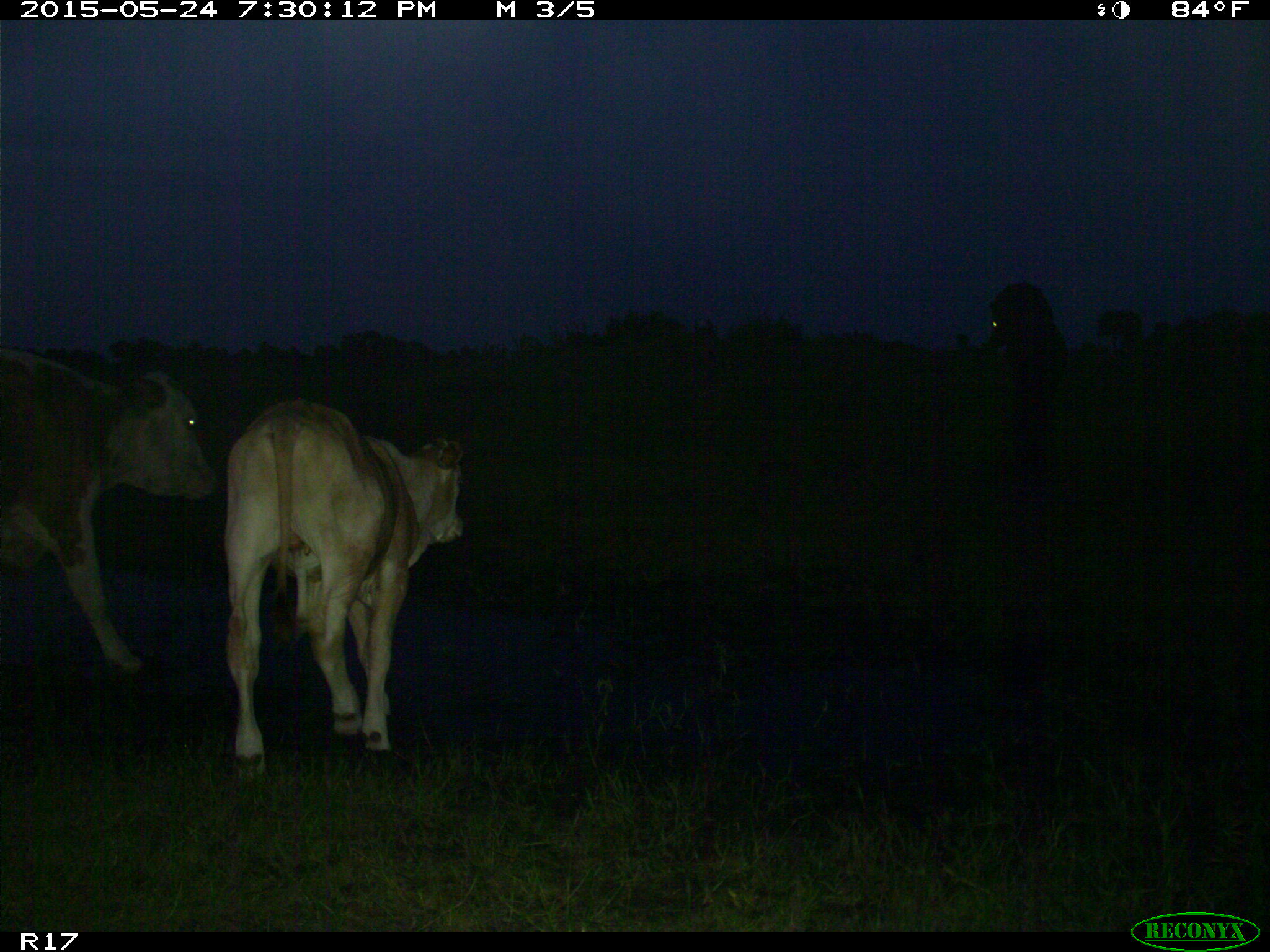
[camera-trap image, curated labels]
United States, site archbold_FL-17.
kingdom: Animalia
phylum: Chordata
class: Mammalia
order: Artiodactyla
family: Bovidae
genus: Bos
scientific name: Bos taurus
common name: domestic cow